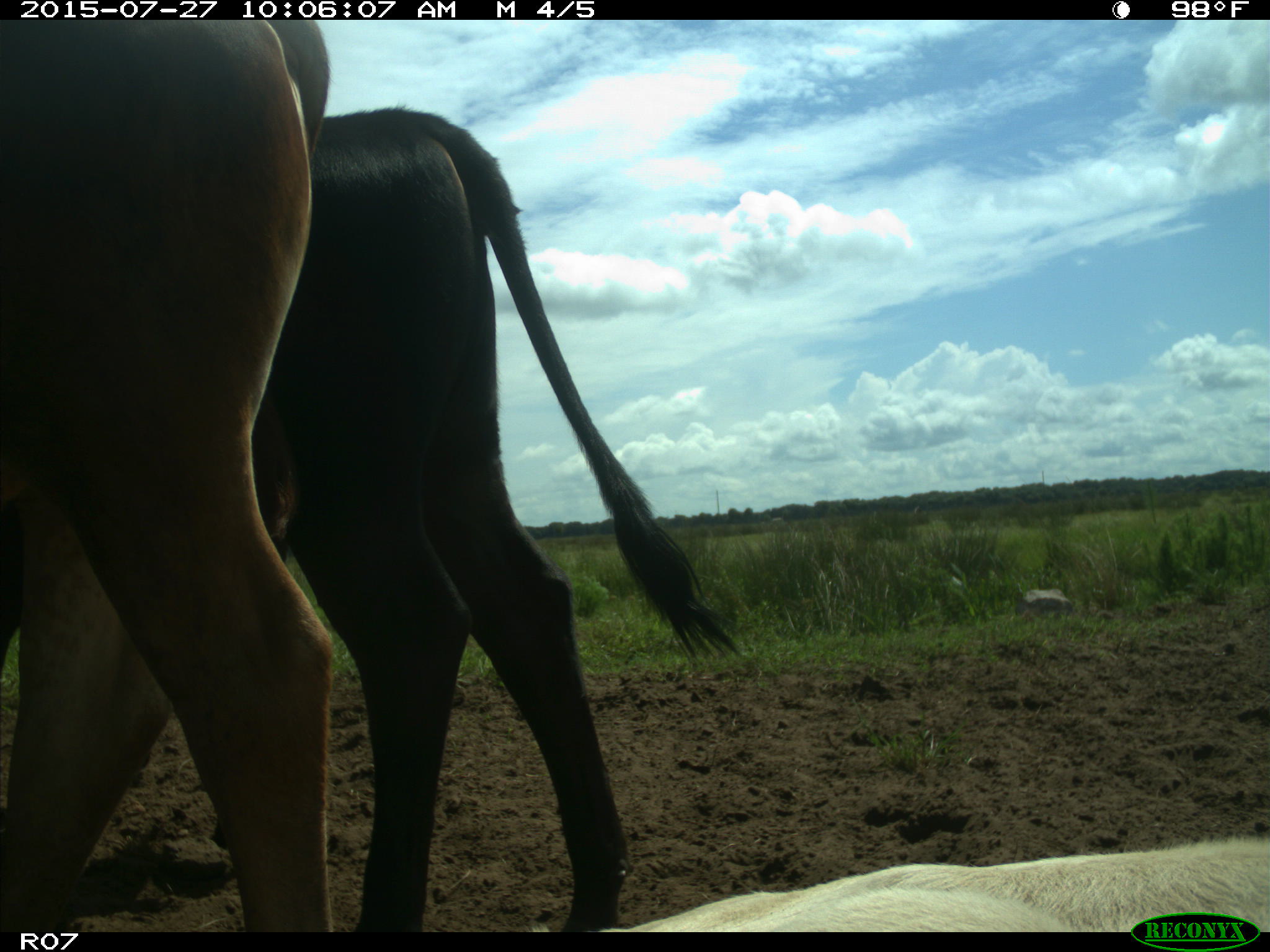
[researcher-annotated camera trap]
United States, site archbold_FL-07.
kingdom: Animalia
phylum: Chordata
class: Mammalia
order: Artiodactyla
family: Bovidae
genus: Bos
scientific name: Bos taurus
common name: domestic cow